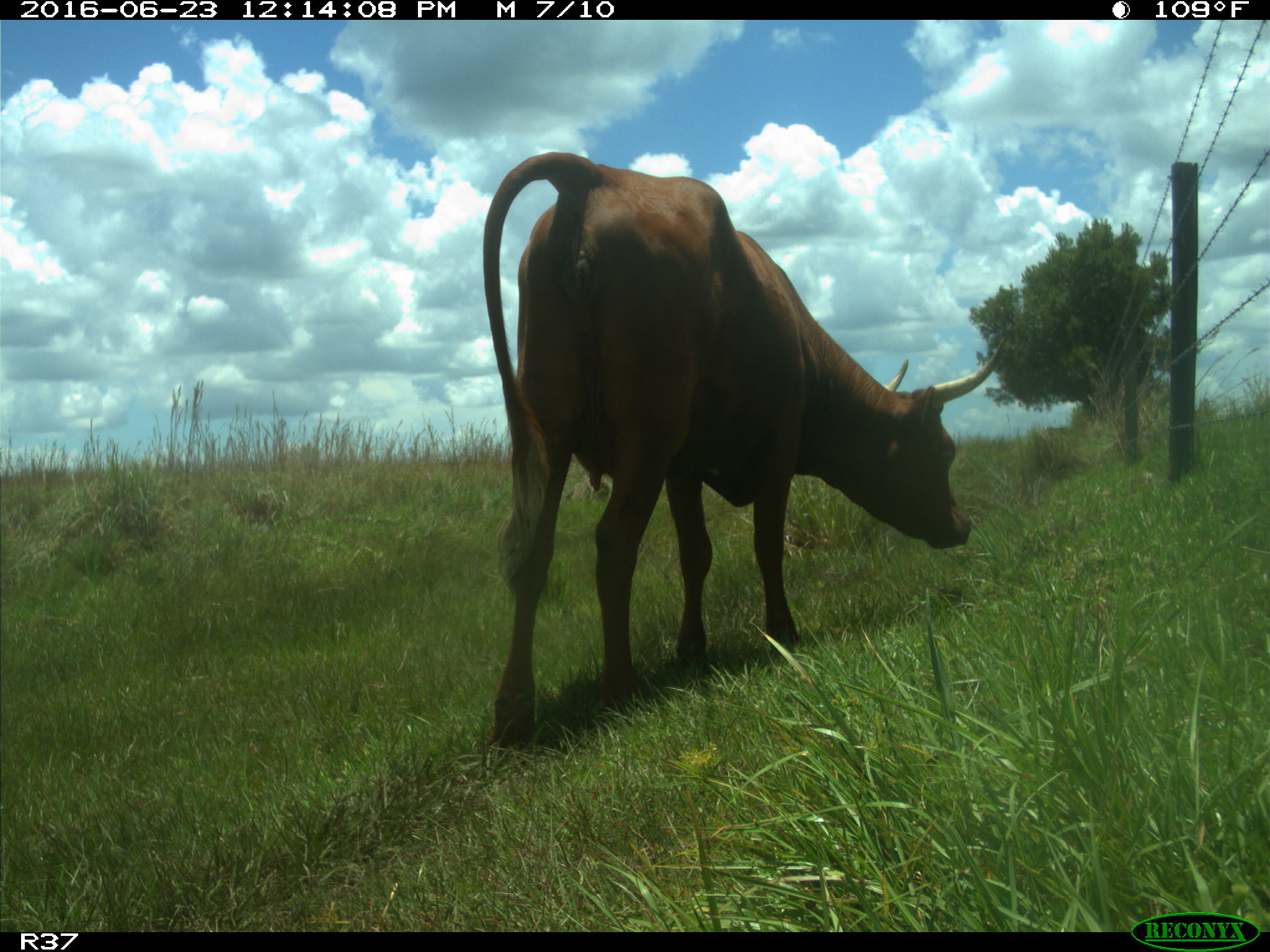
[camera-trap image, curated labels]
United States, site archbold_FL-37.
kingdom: Animalia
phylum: Chordata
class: Mammalia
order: Artiodactyla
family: Bovidae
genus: Bos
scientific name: Bos taurus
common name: domestic cow